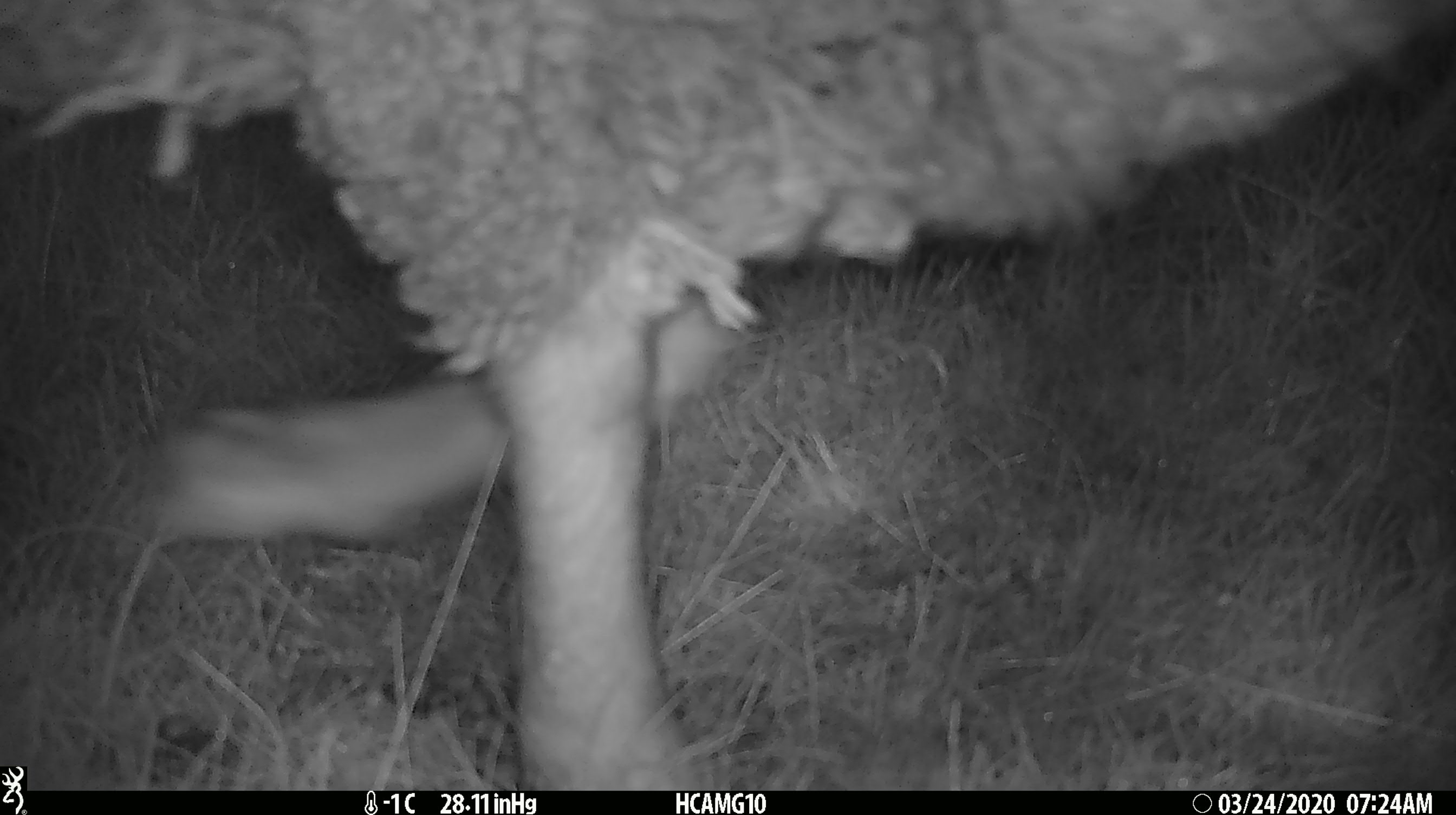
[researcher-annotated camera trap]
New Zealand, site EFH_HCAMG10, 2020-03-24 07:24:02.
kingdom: Animalia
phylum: Chordata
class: Mammalia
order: Artiodactyla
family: Bovidae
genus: Ovis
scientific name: Ovis aries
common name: domestic sheep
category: sheep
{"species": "sheep (domestic sheep) (Ovis aries)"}